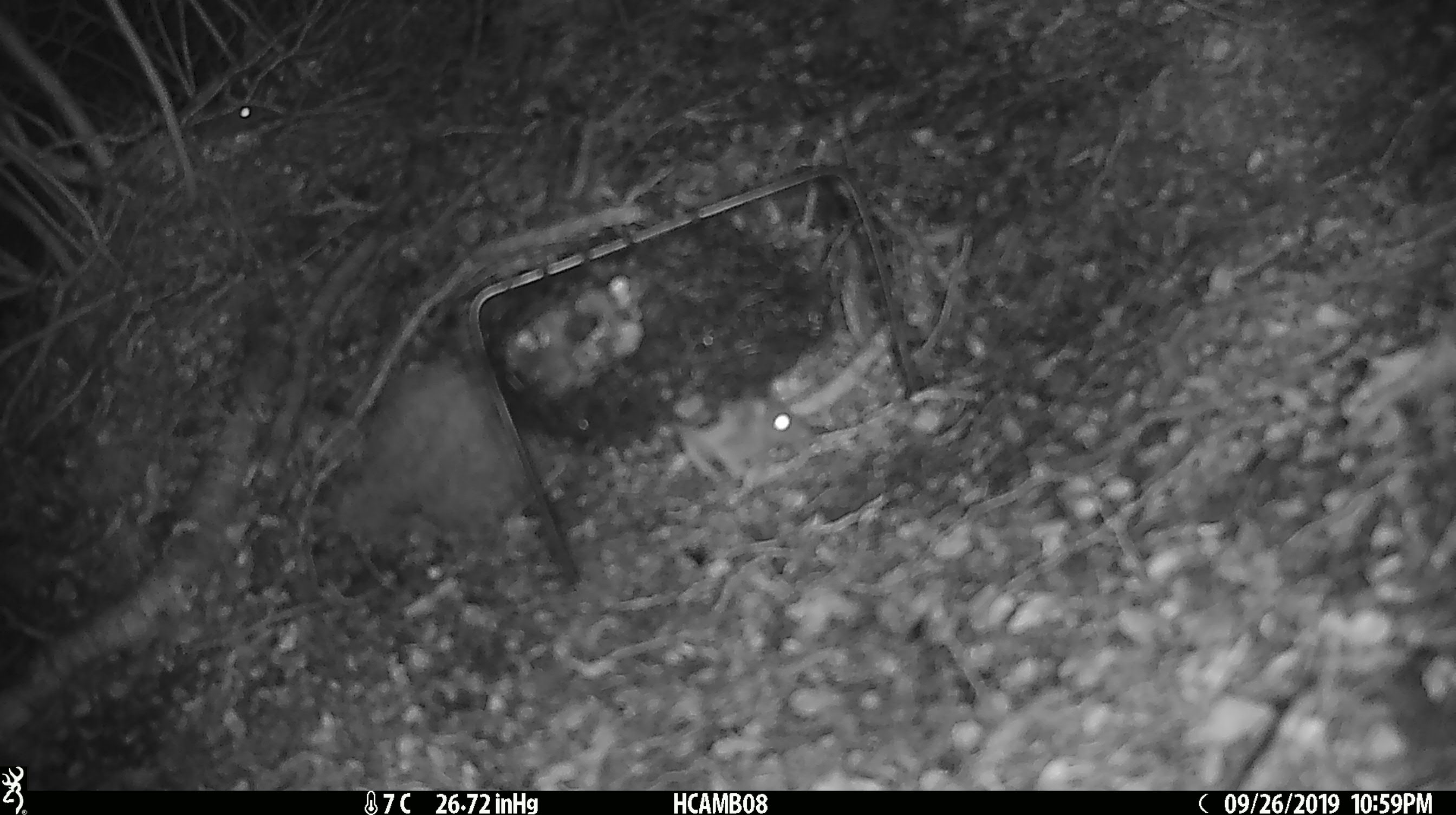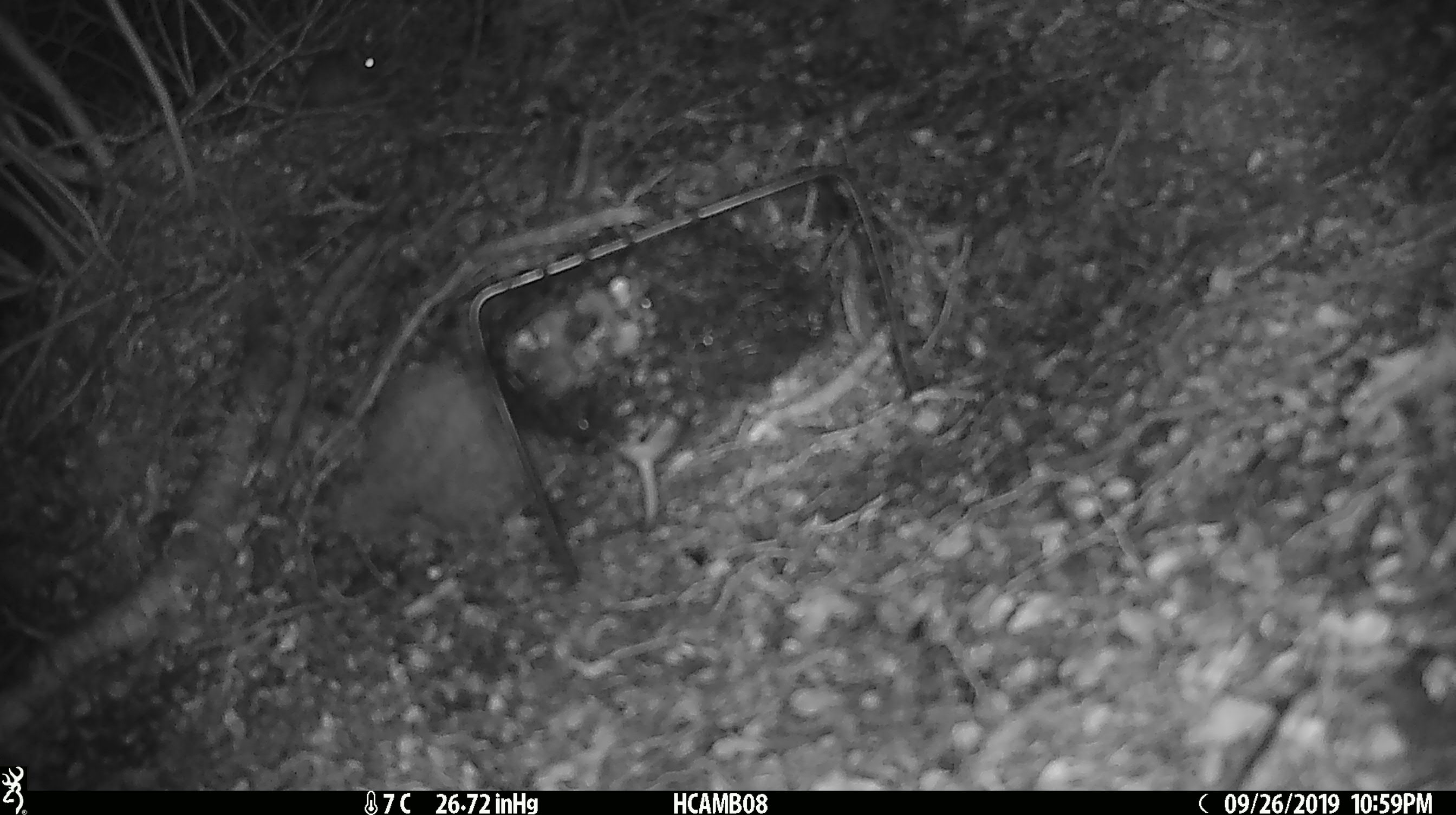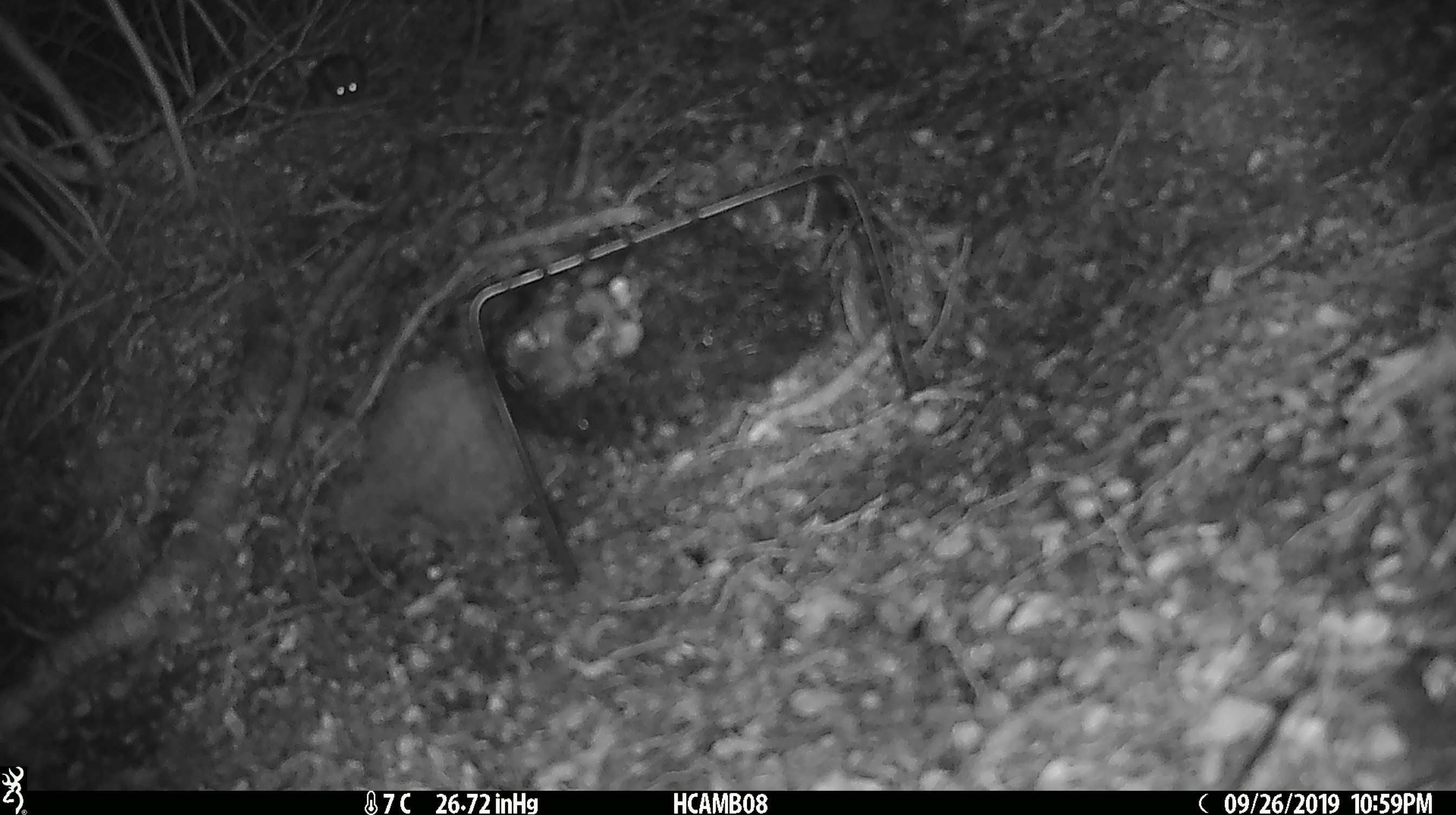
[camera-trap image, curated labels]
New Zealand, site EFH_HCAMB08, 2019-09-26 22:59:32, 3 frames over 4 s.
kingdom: Animalia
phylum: Chordata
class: Mammalia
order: Rodentia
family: Muridae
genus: Mus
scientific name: Mus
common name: mouse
Mouse (Mus).